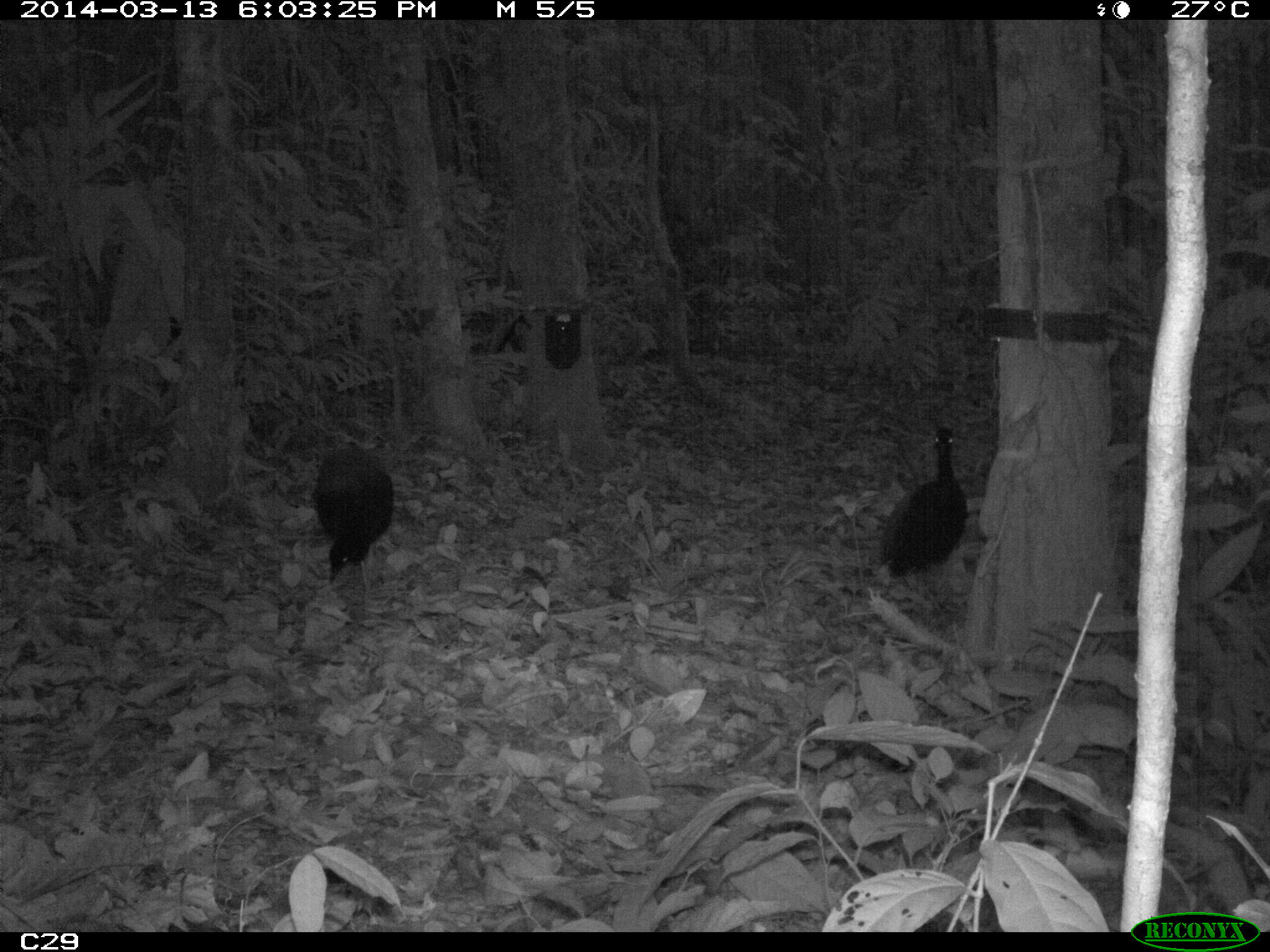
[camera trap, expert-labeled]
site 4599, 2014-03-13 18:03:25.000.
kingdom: Animalia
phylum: Chordata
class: Aves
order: Gruiformes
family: Psophiidae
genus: Psophia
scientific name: Psophia crepitans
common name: gray-winged trumpeter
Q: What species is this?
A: Psophia crepitans (gray-winged trumpeter).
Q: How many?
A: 5.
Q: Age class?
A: Adult.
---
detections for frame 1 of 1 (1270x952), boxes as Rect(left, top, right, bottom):
psophia crepitans: Rect(868, 427, 968, 615); Rect(313, 440, 393, 610)